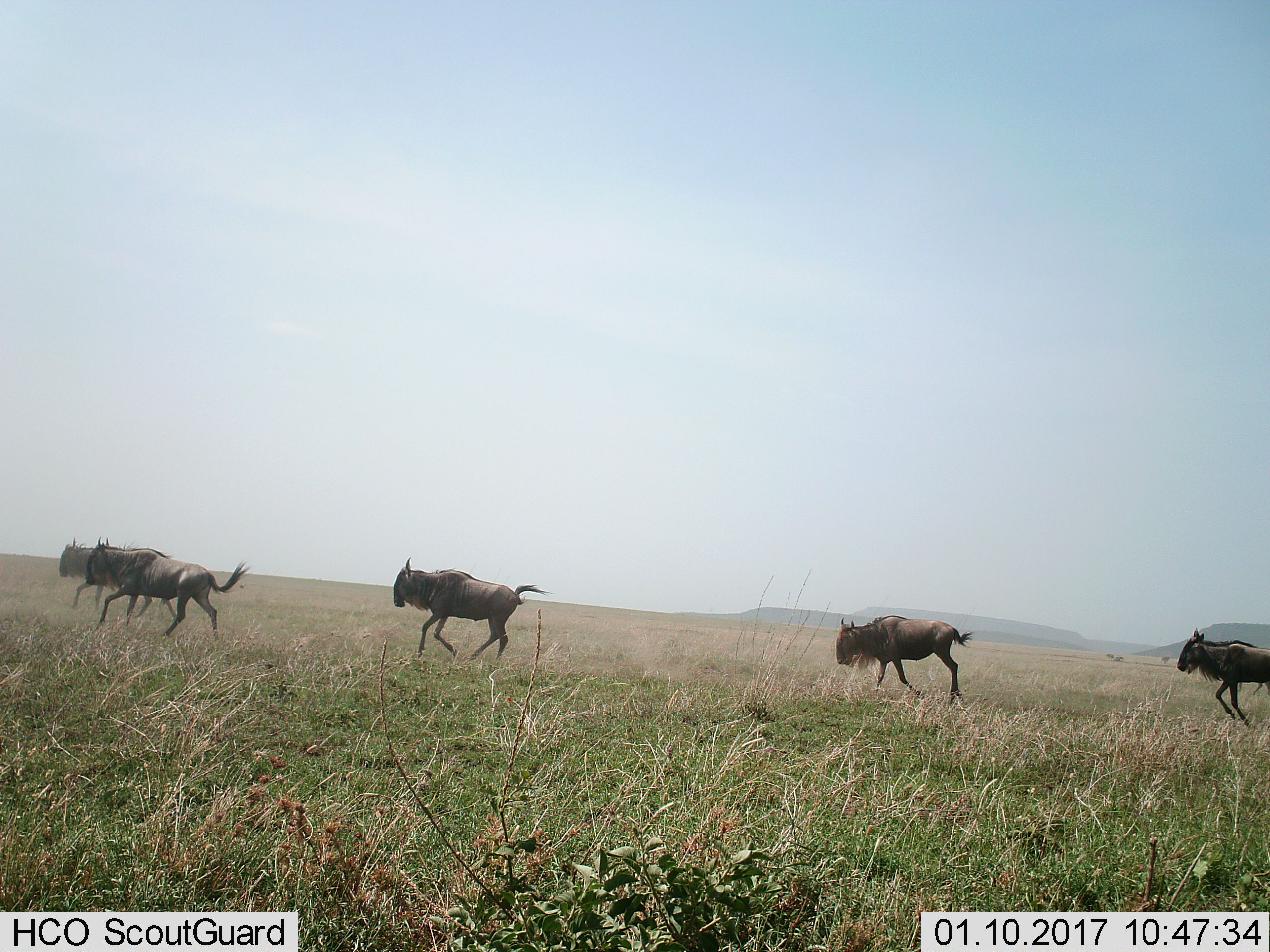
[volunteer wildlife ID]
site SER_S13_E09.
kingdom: Animalia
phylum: Chordata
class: Mammalia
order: Artiodactyla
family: Bovidae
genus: Connochaetes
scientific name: Connochaetes taurinus taurinus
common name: blue wildebeest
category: wildebeestblue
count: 5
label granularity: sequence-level